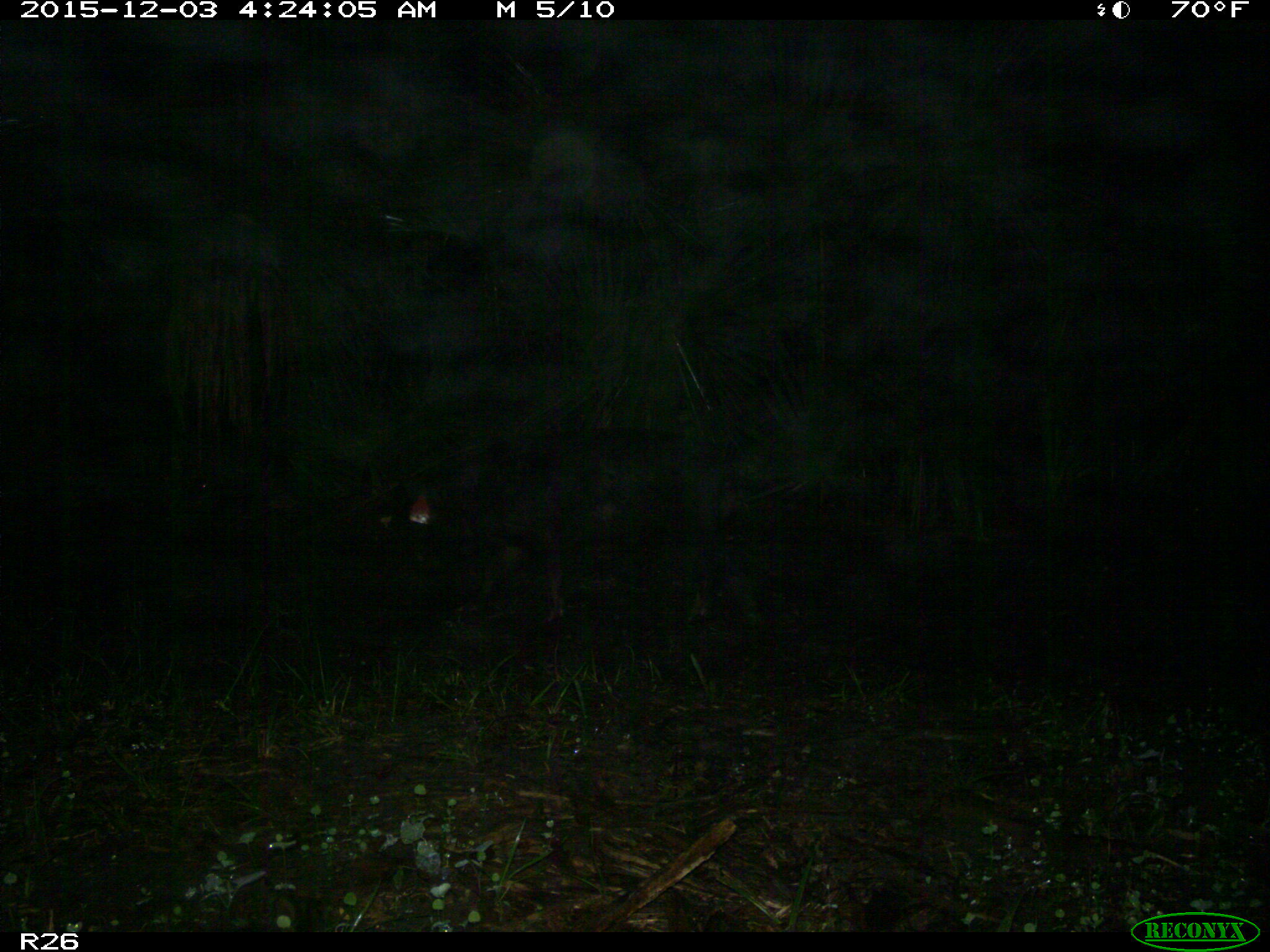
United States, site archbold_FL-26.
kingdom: Animalia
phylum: Chordata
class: Mammalia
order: Artiodactyla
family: Suidae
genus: Sus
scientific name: Sus scrofa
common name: wild boar